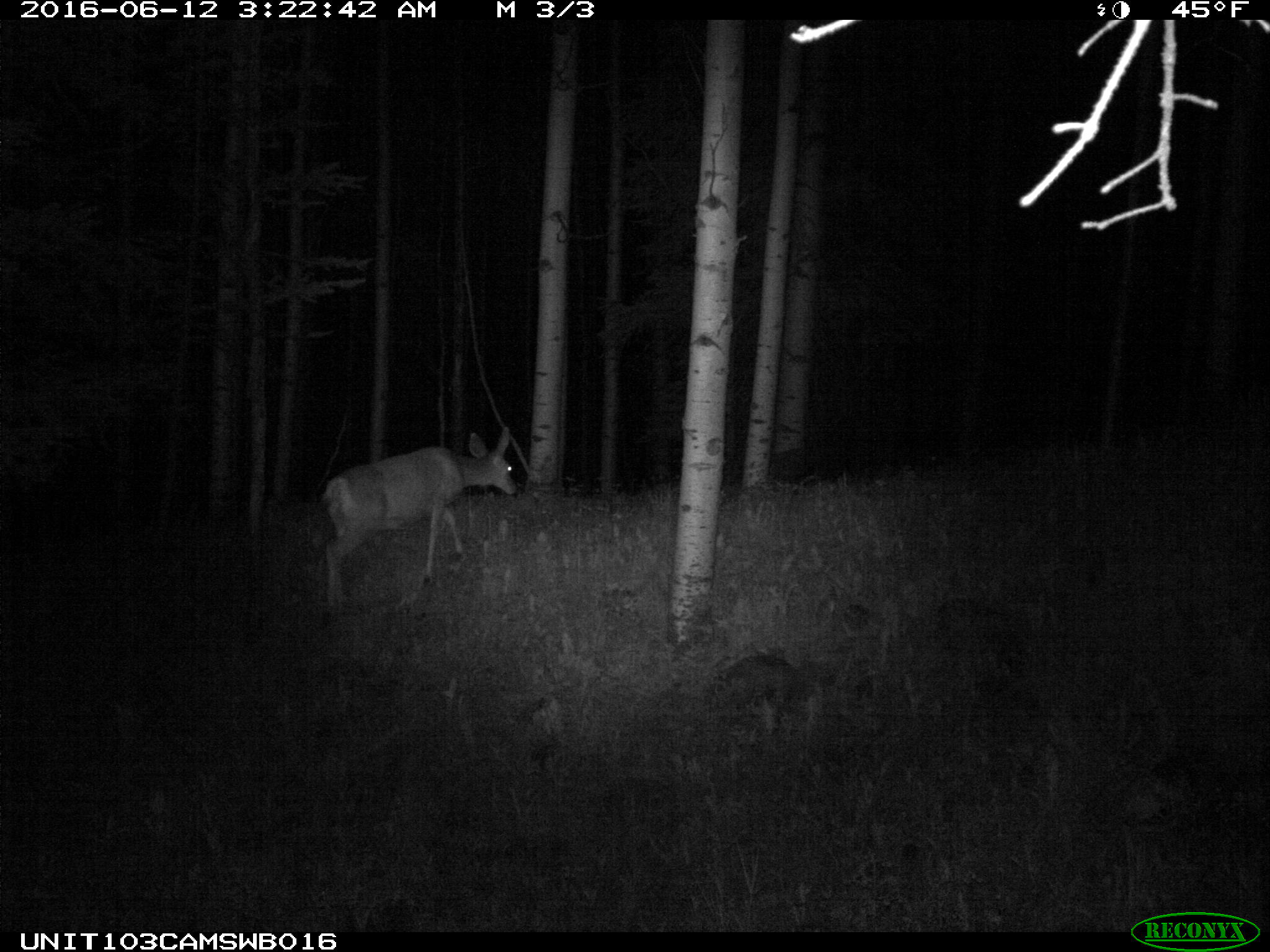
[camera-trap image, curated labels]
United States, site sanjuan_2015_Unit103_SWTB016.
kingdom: Animalia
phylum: Chordata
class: Mammalia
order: Artiodactyla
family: Cervidae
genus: Odocoileus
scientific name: Odocoileus hemionus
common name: mule deer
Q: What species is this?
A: Odocoileus hemionus (mule deer).